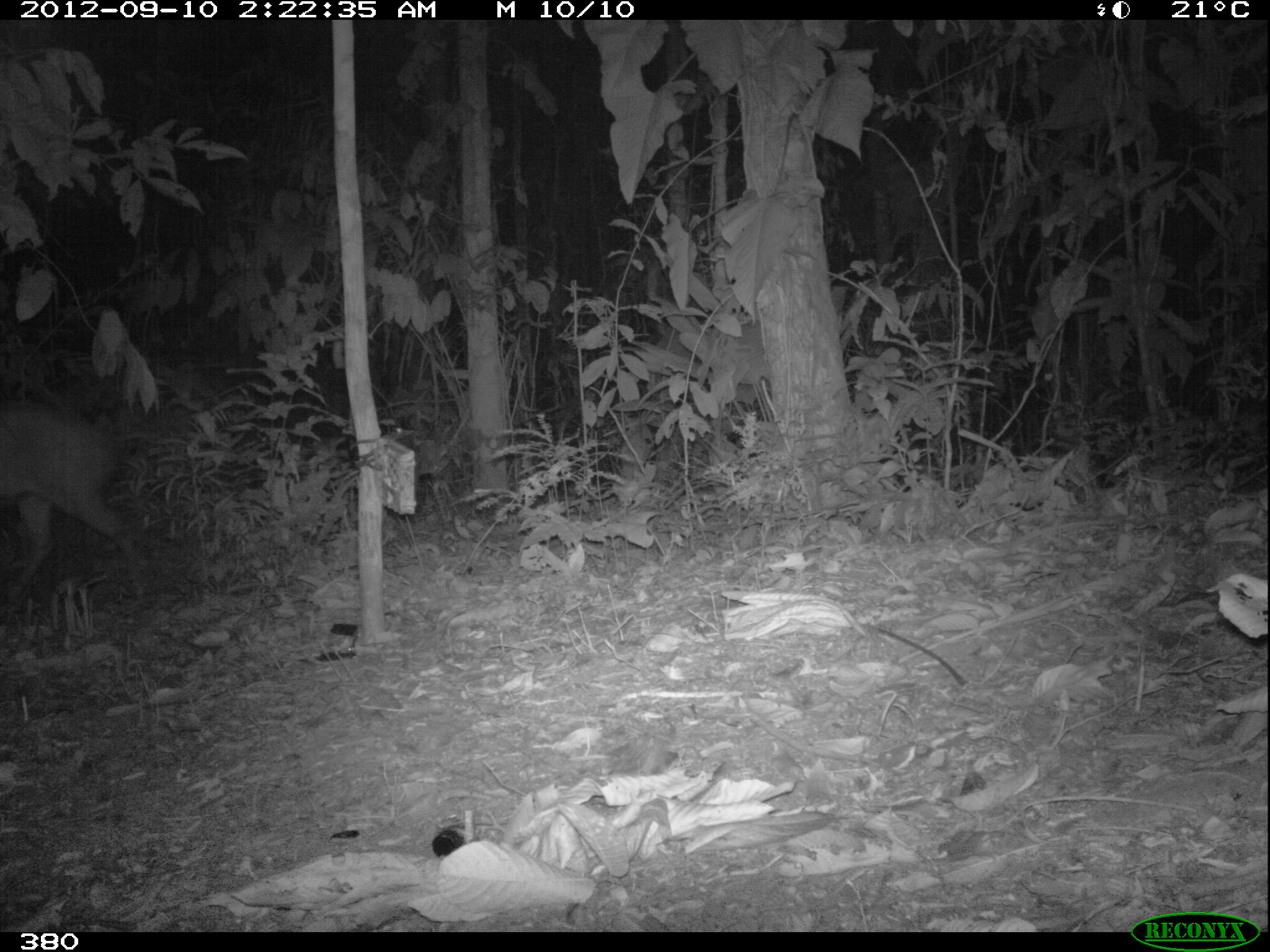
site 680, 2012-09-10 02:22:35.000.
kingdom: Animalia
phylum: Chordata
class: Mammalia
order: Artiodactyla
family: Cervidae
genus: Mazama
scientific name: Mazama americana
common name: red brocket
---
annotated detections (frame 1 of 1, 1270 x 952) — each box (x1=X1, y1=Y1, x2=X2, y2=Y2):
mazama americana: (x1=0, y1=403, x2=154, y2=596)